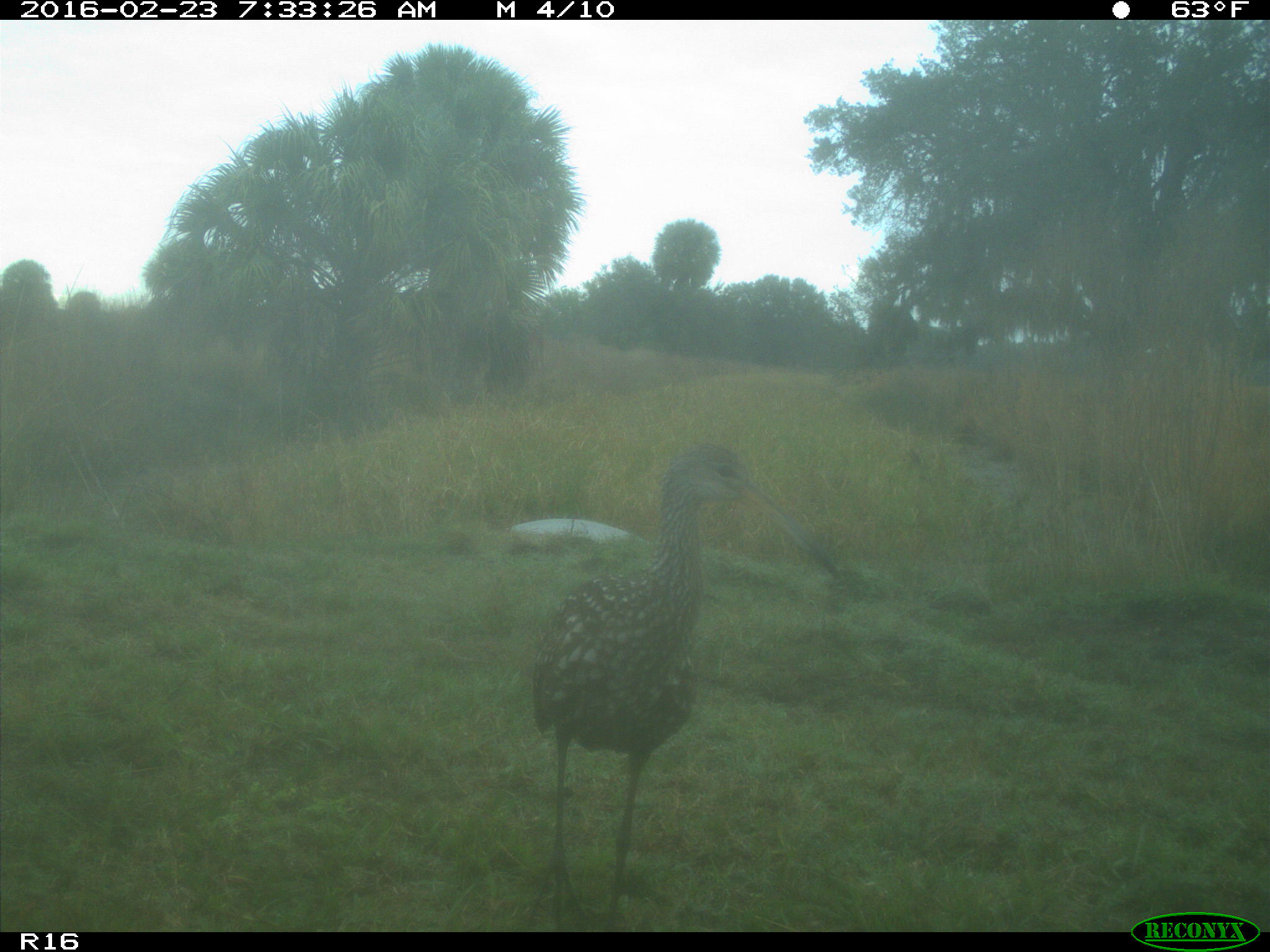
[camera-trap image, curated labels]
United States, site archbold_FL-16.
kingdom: Animalia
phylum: Chordata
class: Aves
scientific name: Aves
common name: birds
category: unidentified bird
Unidentified bird (birds) (Aves).